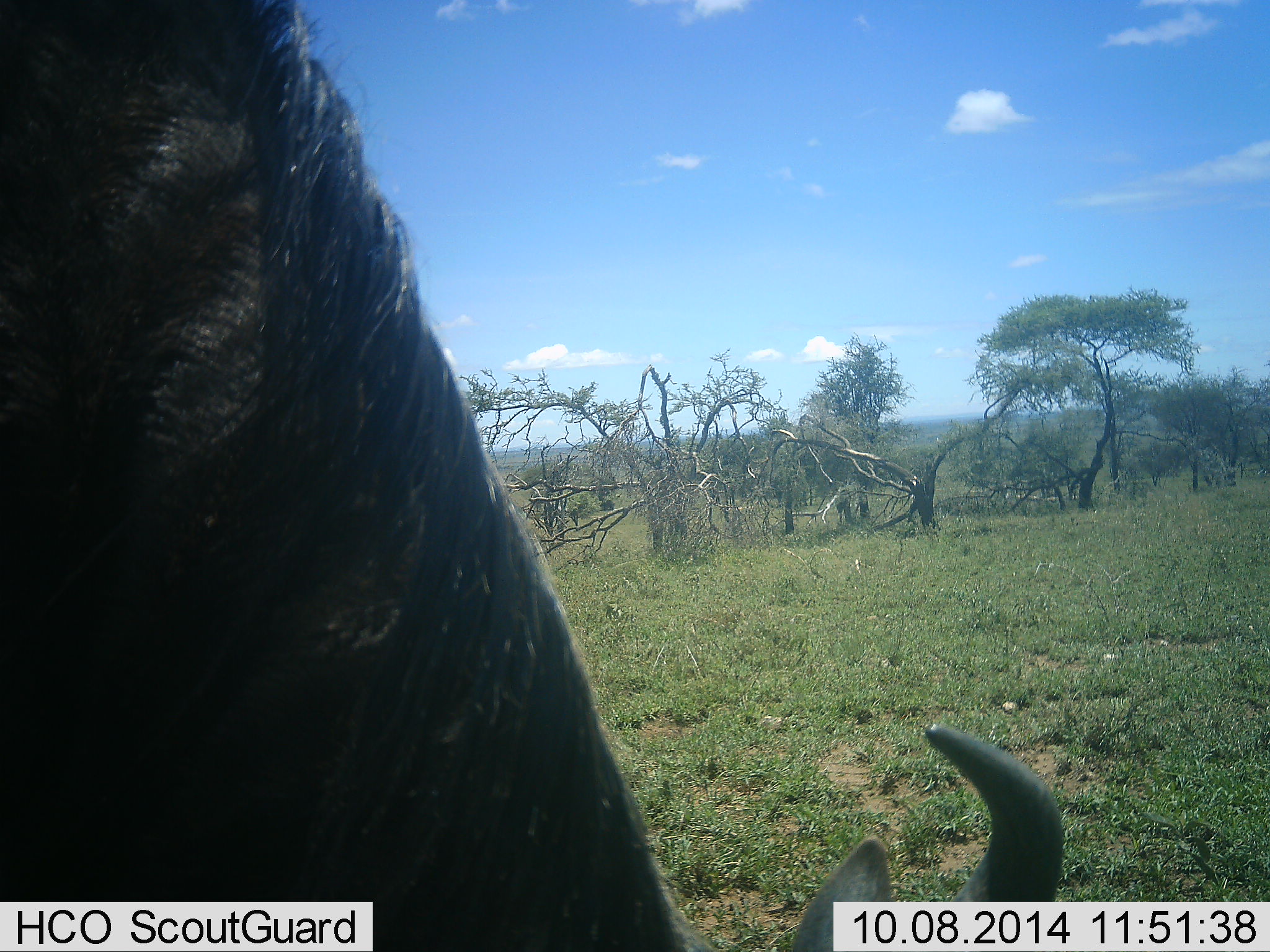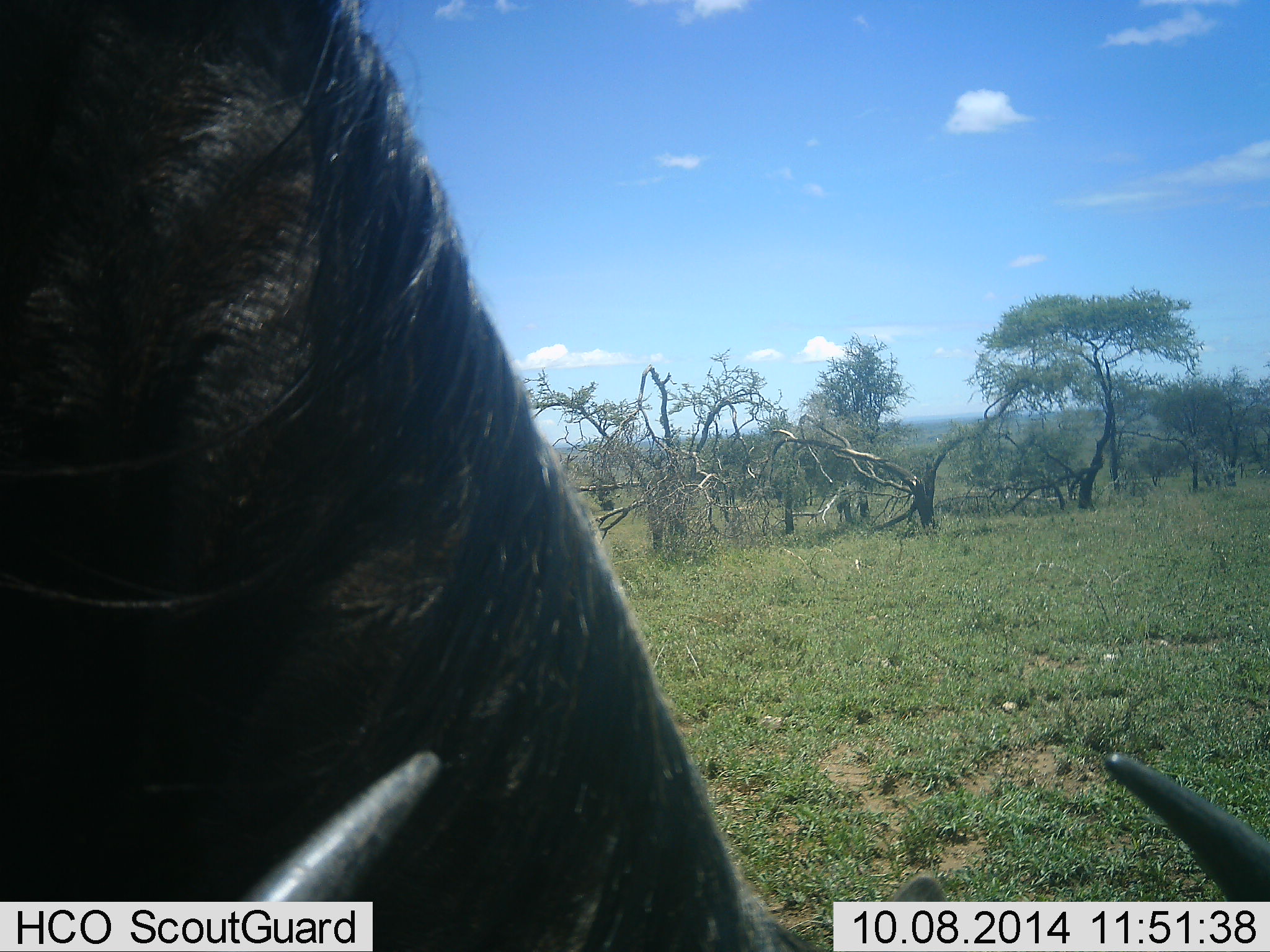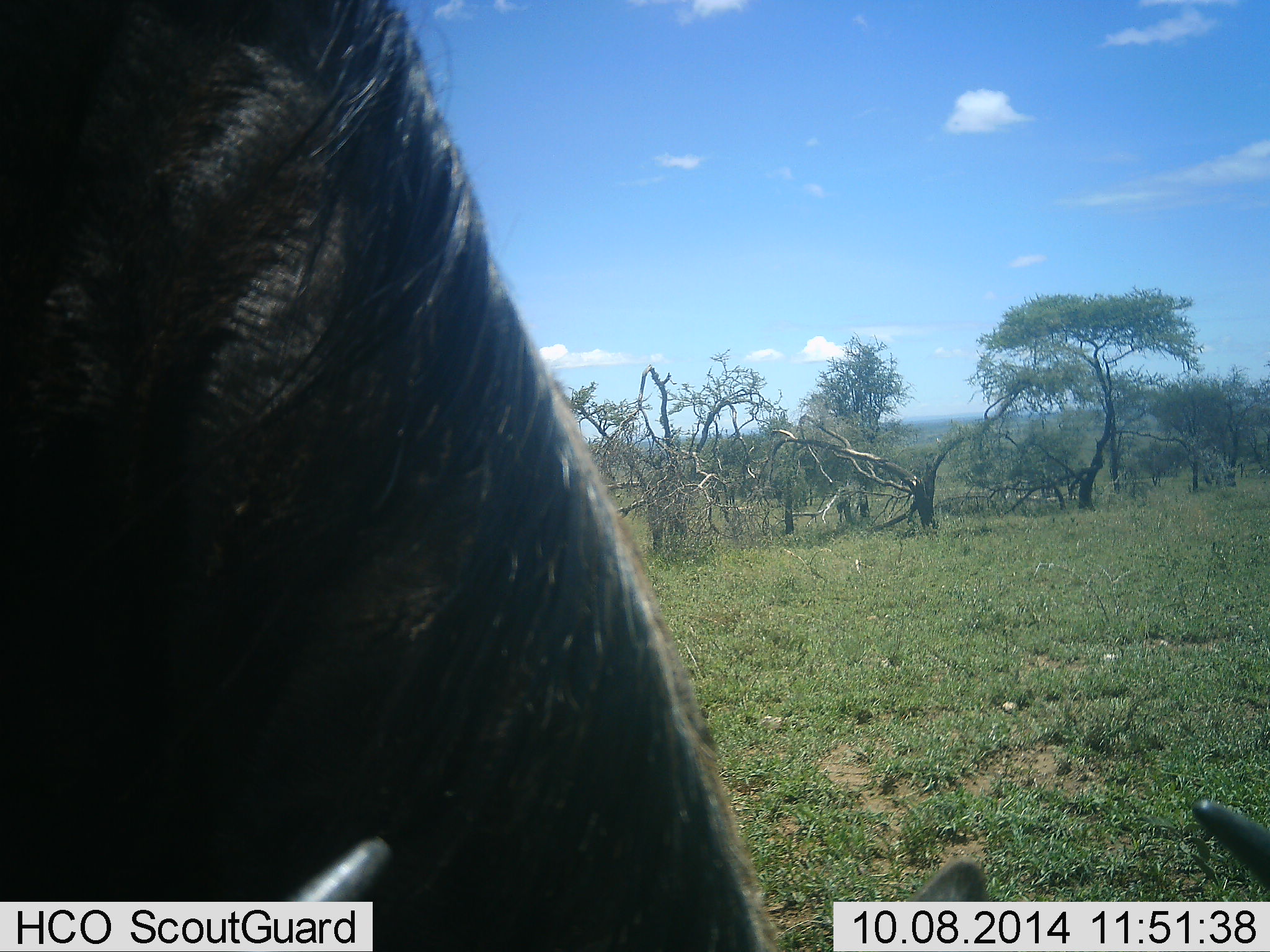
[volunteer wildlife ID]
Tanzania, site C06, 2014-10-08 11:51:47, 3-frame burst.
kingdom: Animalia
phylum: Chordata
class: Mammalia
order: Artiodactyla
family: Bovidae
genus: Connochaetes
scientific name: Connochaetes taurinus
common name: blue wildebeest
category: wildebeest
Wildebeest (blue wildebeest) (Connochaetes taurinus), count 1. Behavior (volunteer vote fractions): standing 50%, resting 0%, moving 0%, interacting 0%. Young present (vote fraction): 0%. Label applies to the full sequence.